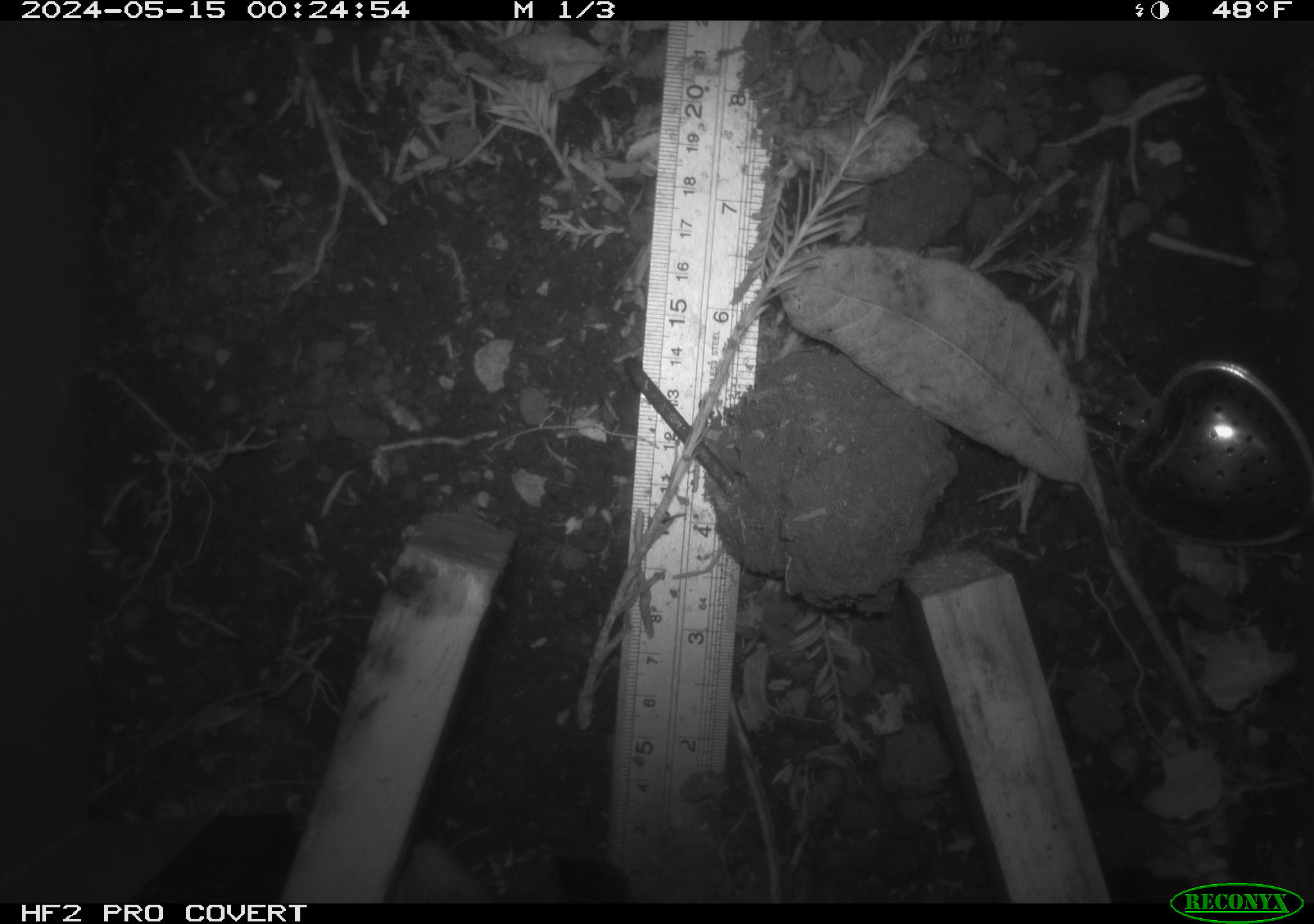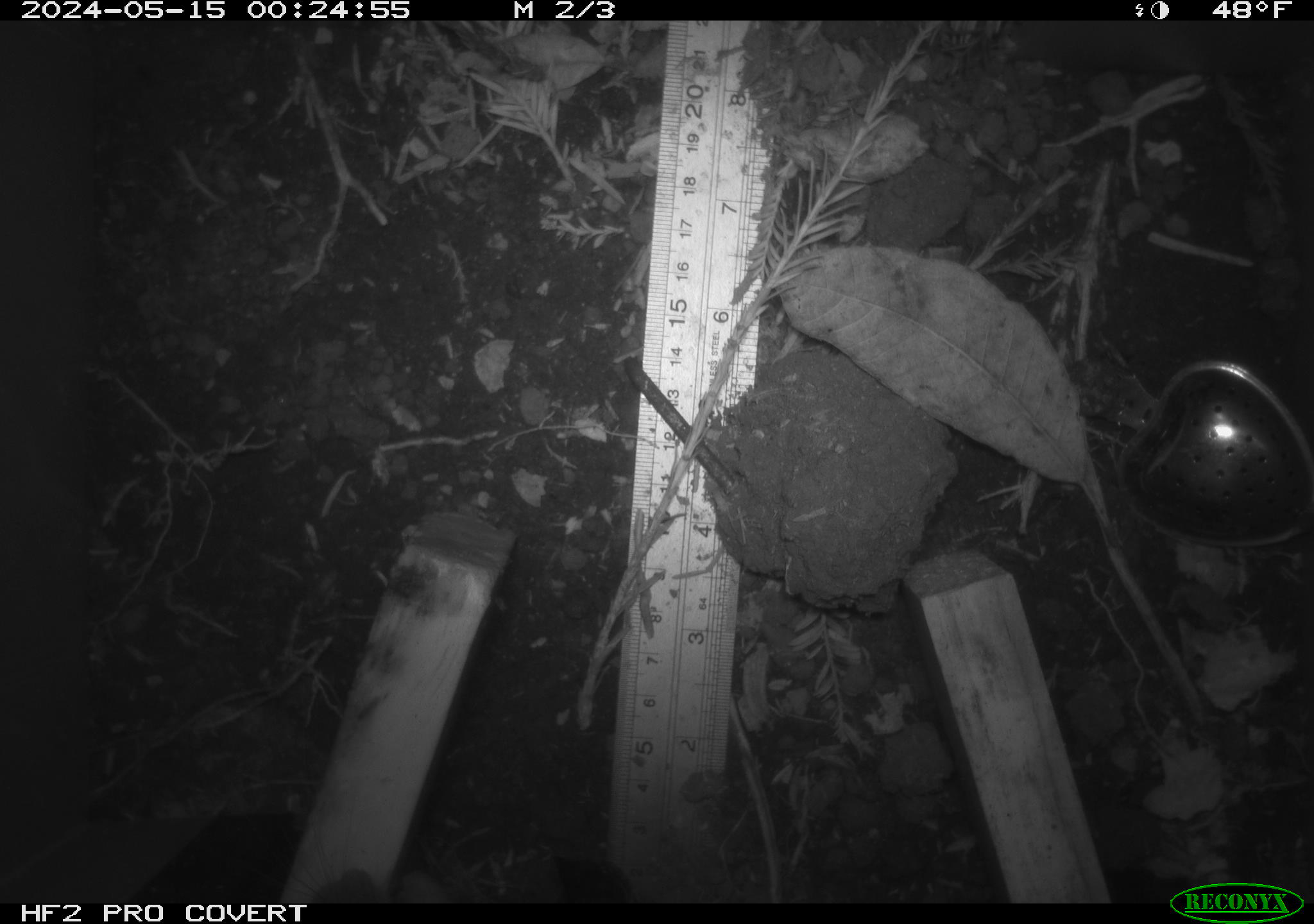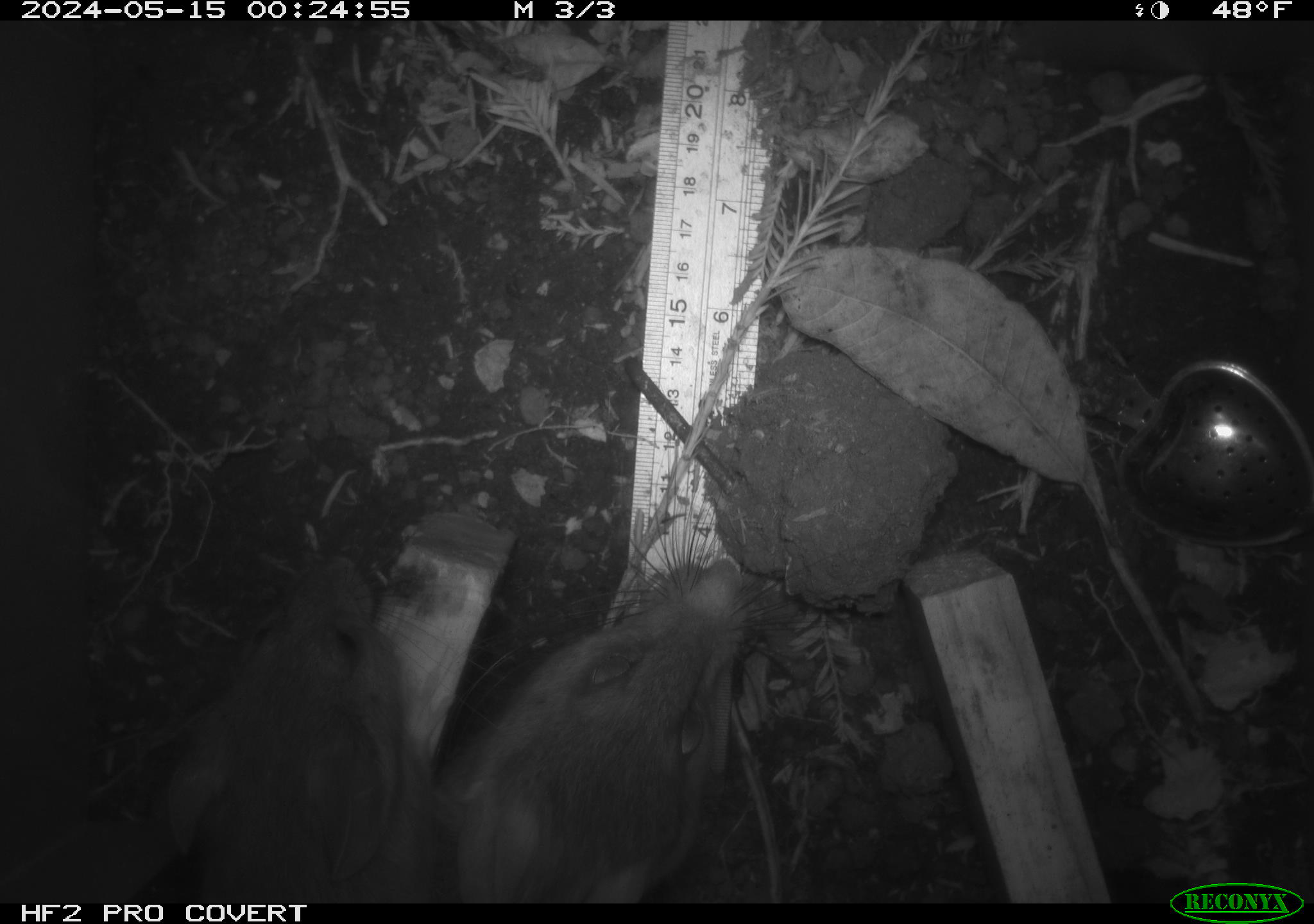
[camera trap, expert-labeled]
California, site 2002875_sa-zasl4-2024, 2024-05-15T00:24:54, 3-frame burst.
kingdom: Animalia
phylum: Chordata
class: Mammalia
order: Rodentia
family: Cricetidae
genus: Neotoma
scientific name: Neotoma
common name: pack rat or woodrat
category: neotoma species